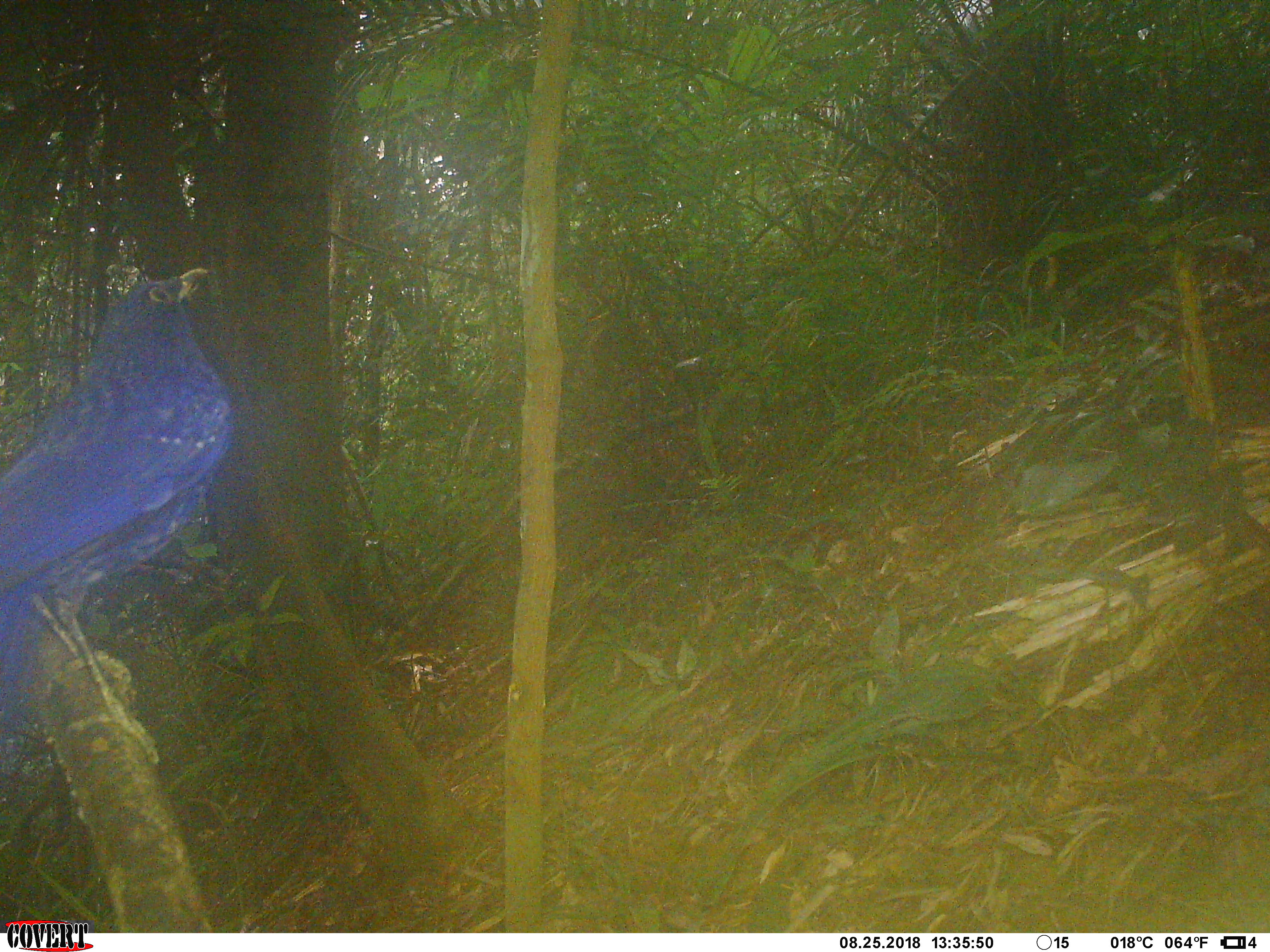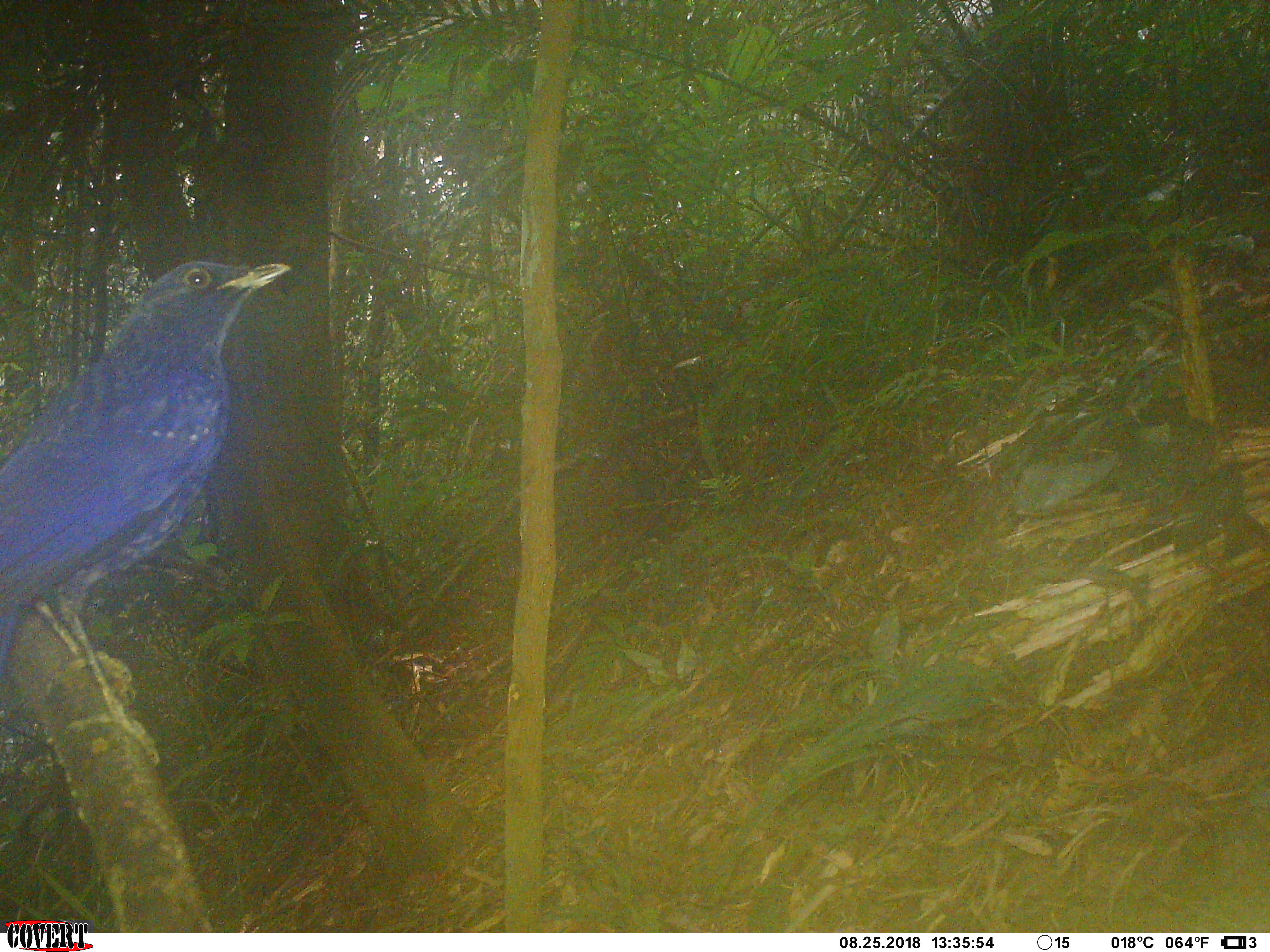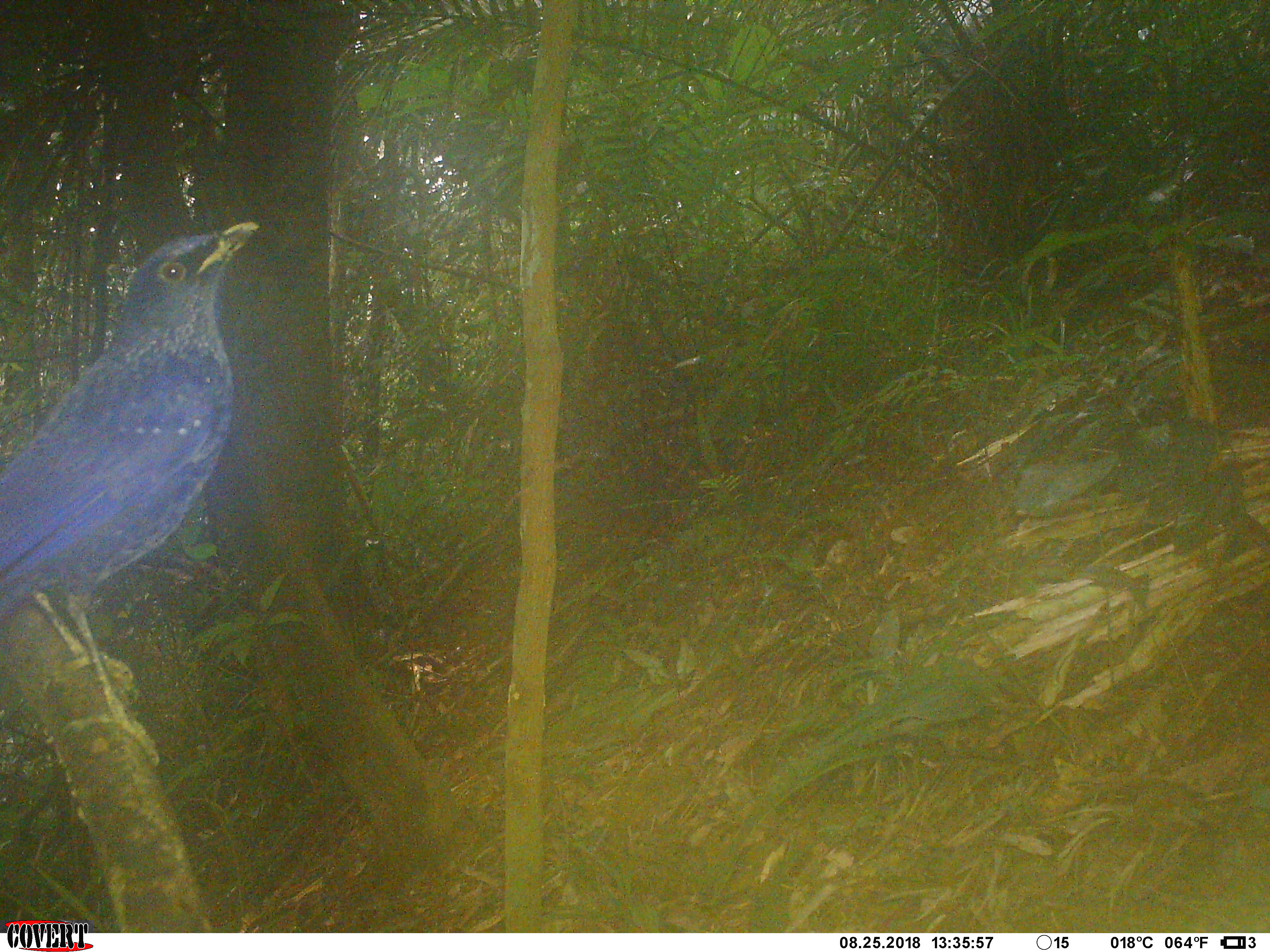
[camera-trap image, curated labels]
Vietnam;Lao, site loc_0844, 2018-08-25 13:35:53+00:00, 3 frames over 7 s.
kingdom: Animalia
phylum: Chordata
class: Aves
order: Passeriformes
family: Muscicapidae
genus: Myophonus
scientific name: Myophonus caeruleus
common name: blue whistling thrush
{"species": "blue whistling thrush (Myophonus caeruleus)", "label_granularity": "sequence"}